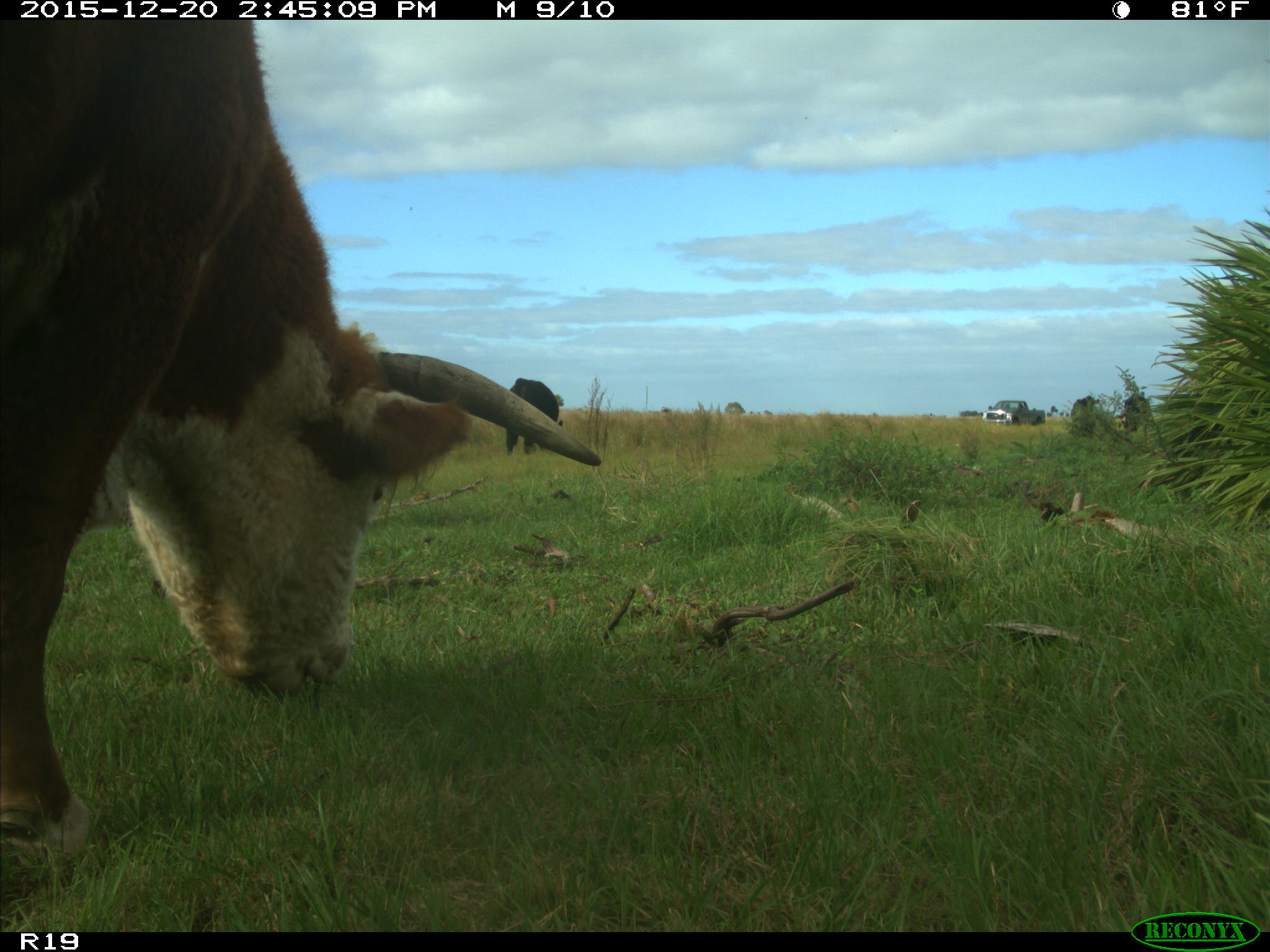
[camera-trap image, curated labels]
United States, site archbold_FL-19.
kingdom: Animalia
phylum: Chordata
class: Mammalia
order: Artiodactyla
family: Bovidae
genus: Bos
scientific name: Bos taurus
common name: domestic cow